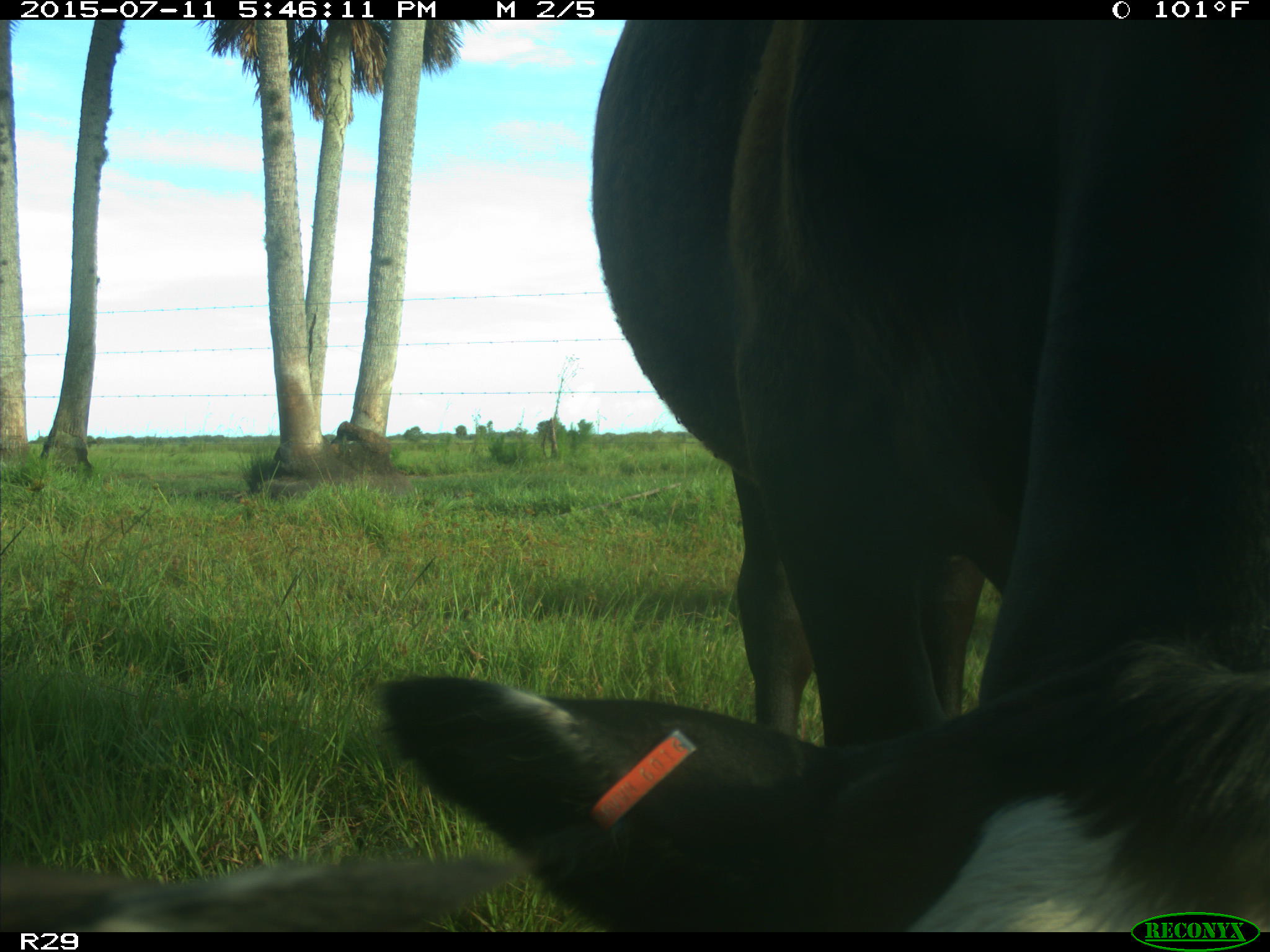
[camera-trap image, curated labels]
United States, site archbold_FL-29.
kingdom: Animalia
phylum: Chordata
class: Mammalia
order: Artiodactyla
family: Bovidae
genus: Bos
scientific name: Bos taurus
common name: domestic cow